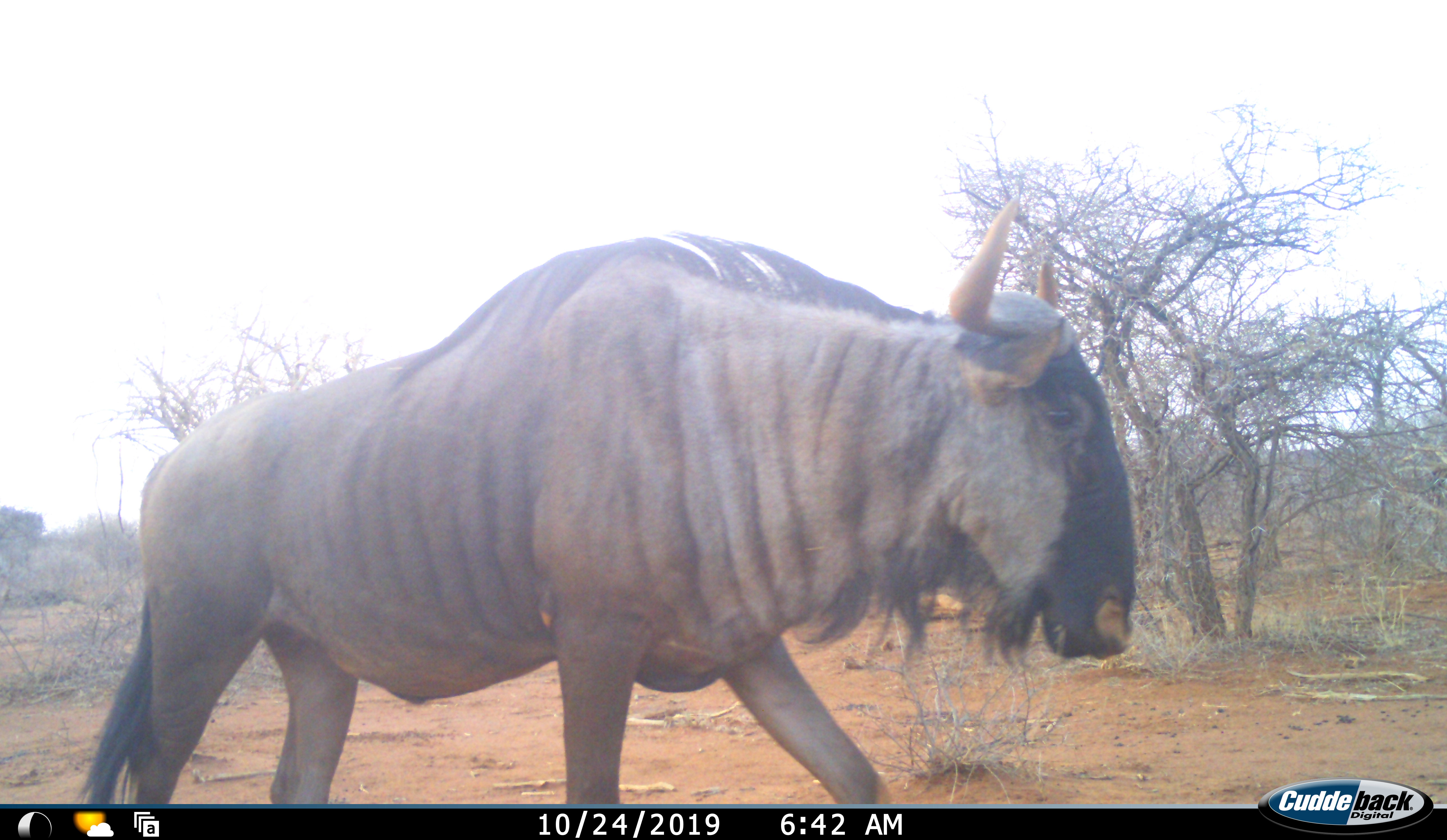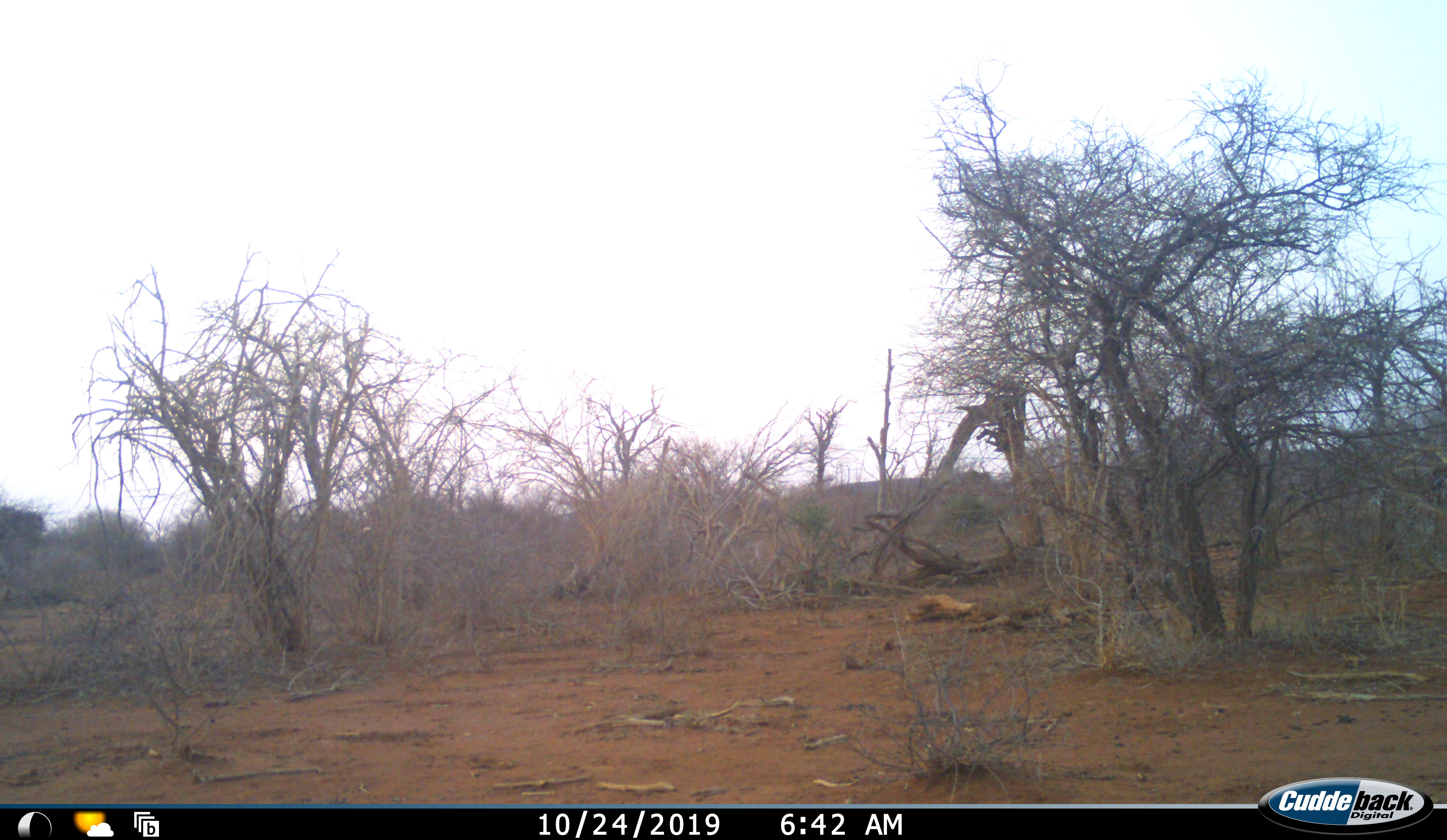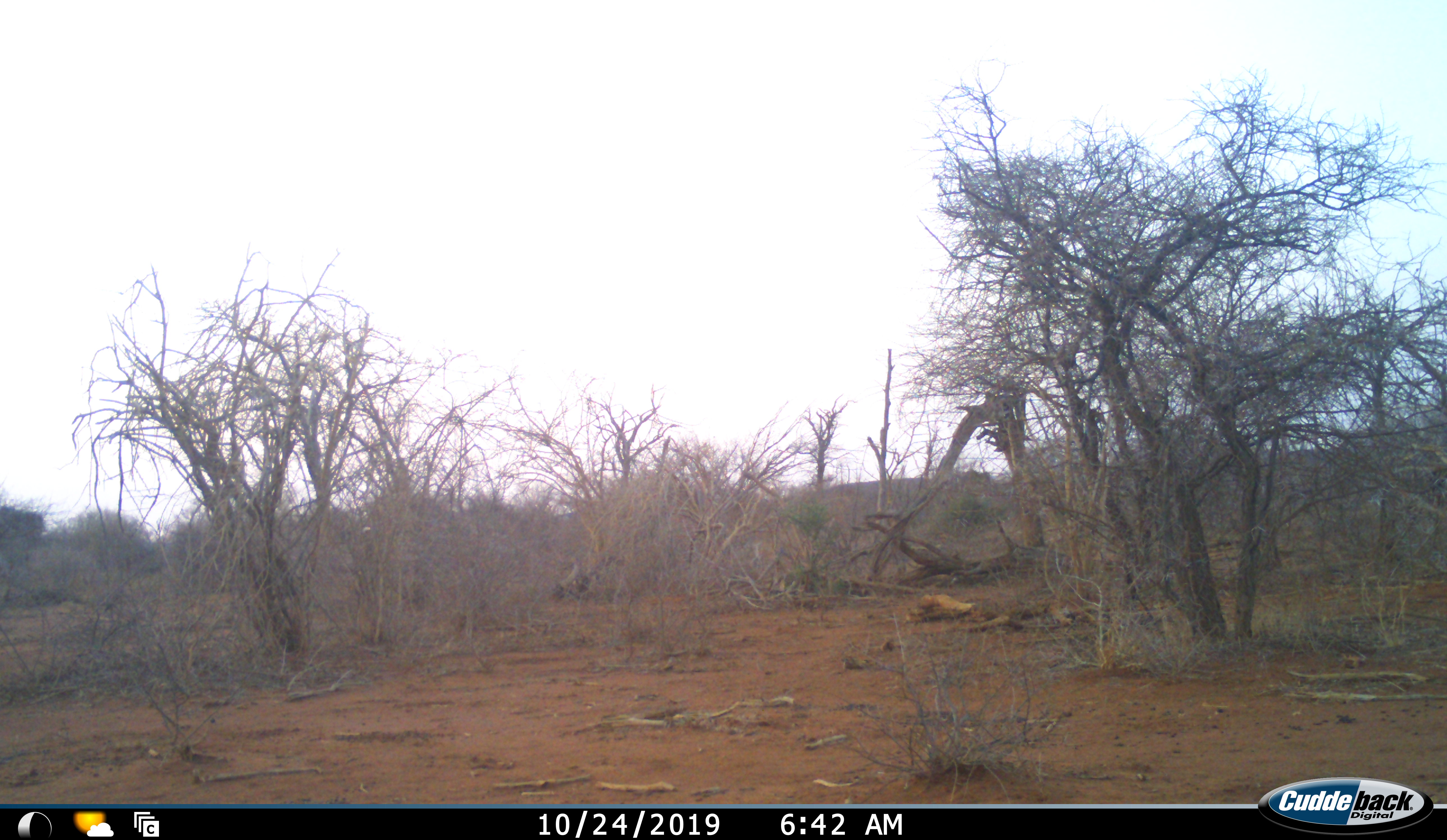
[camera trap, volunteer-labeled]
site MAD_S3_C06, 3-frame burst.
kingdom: Animalia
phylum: Chordata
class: Mammalia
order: Artiodactyla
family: Bovidae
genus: Connochaetes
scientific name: Connochaetes taurinus taurinus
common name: blue wildebeest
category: wildebeestblue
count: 1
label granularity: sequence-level